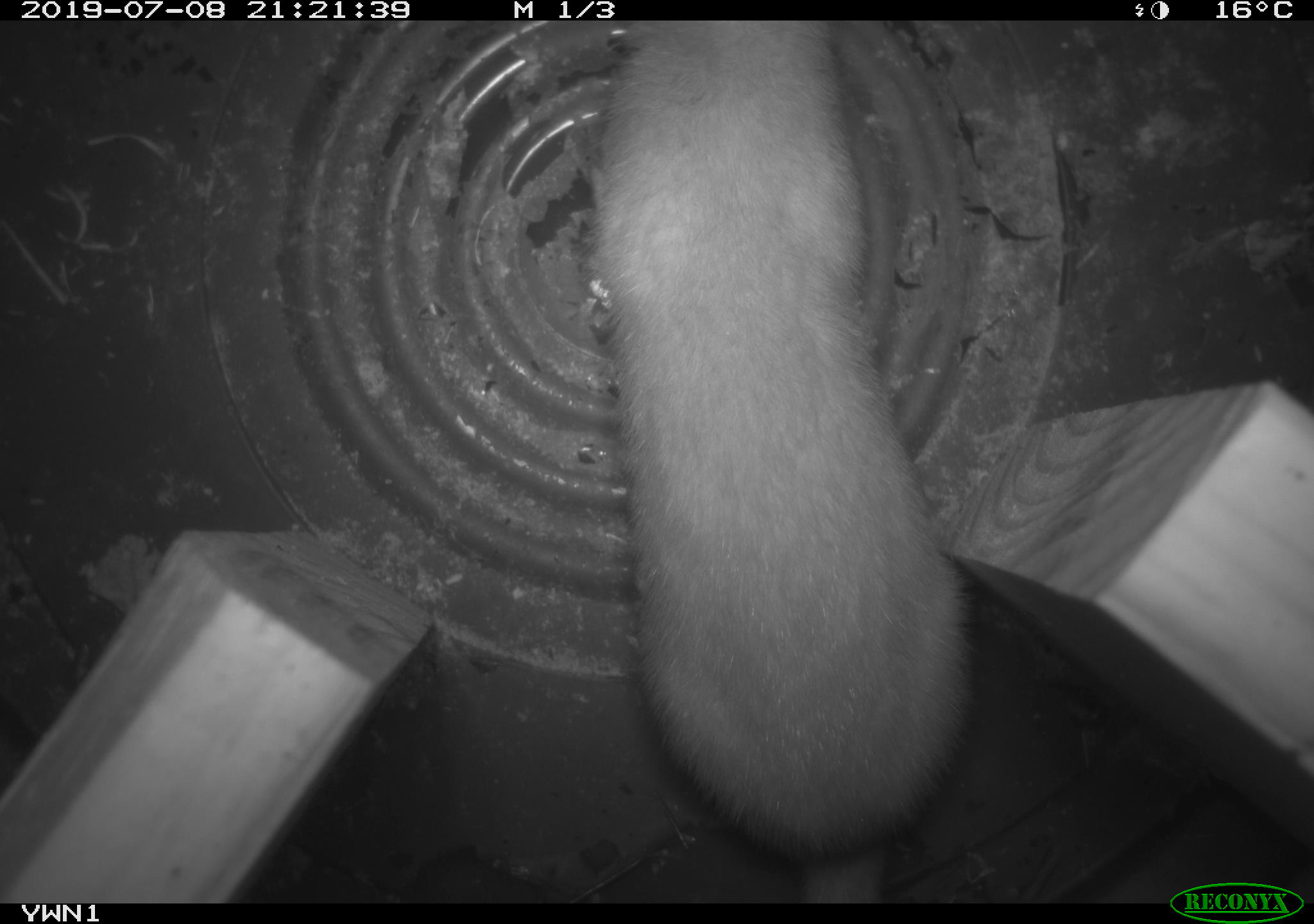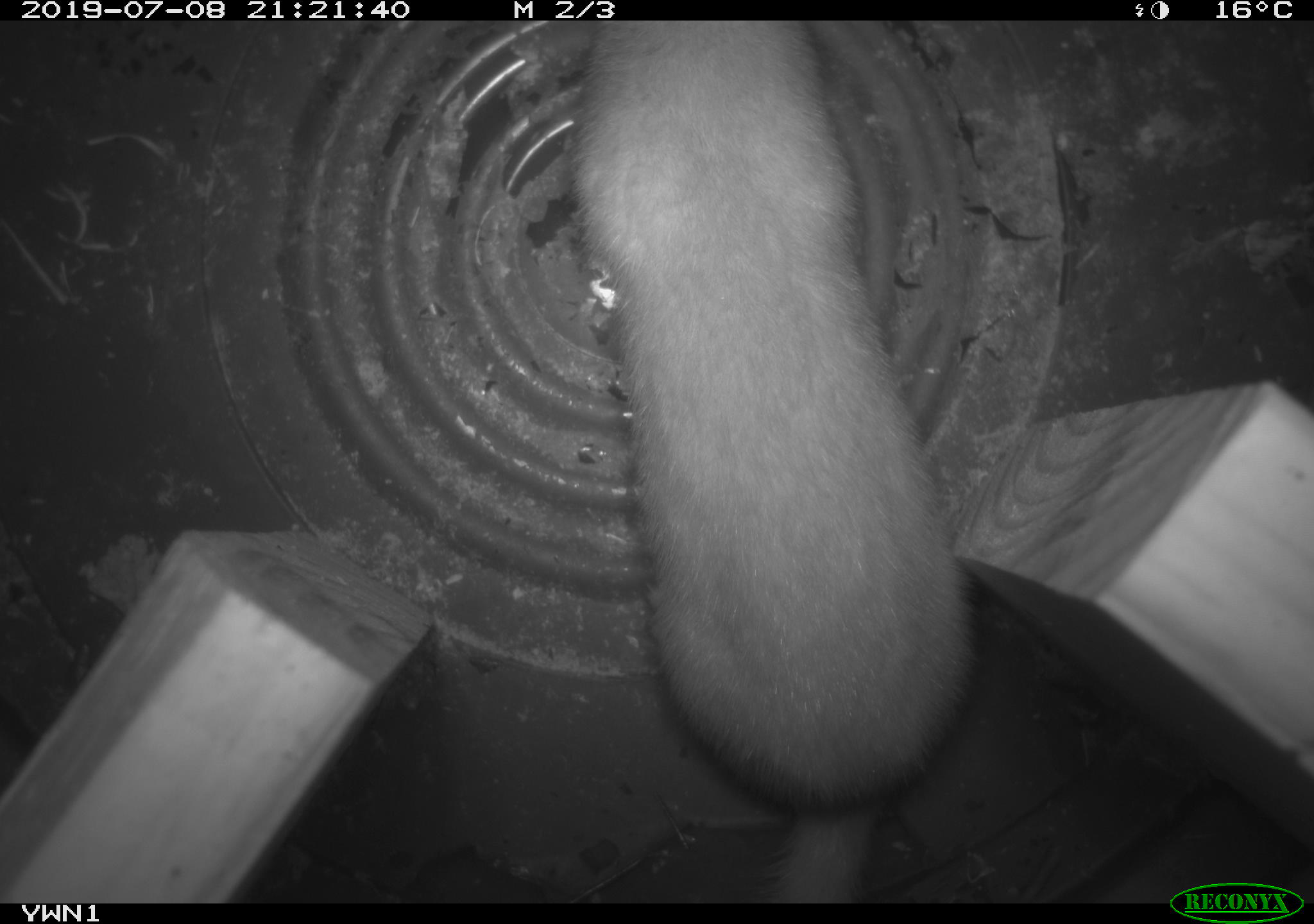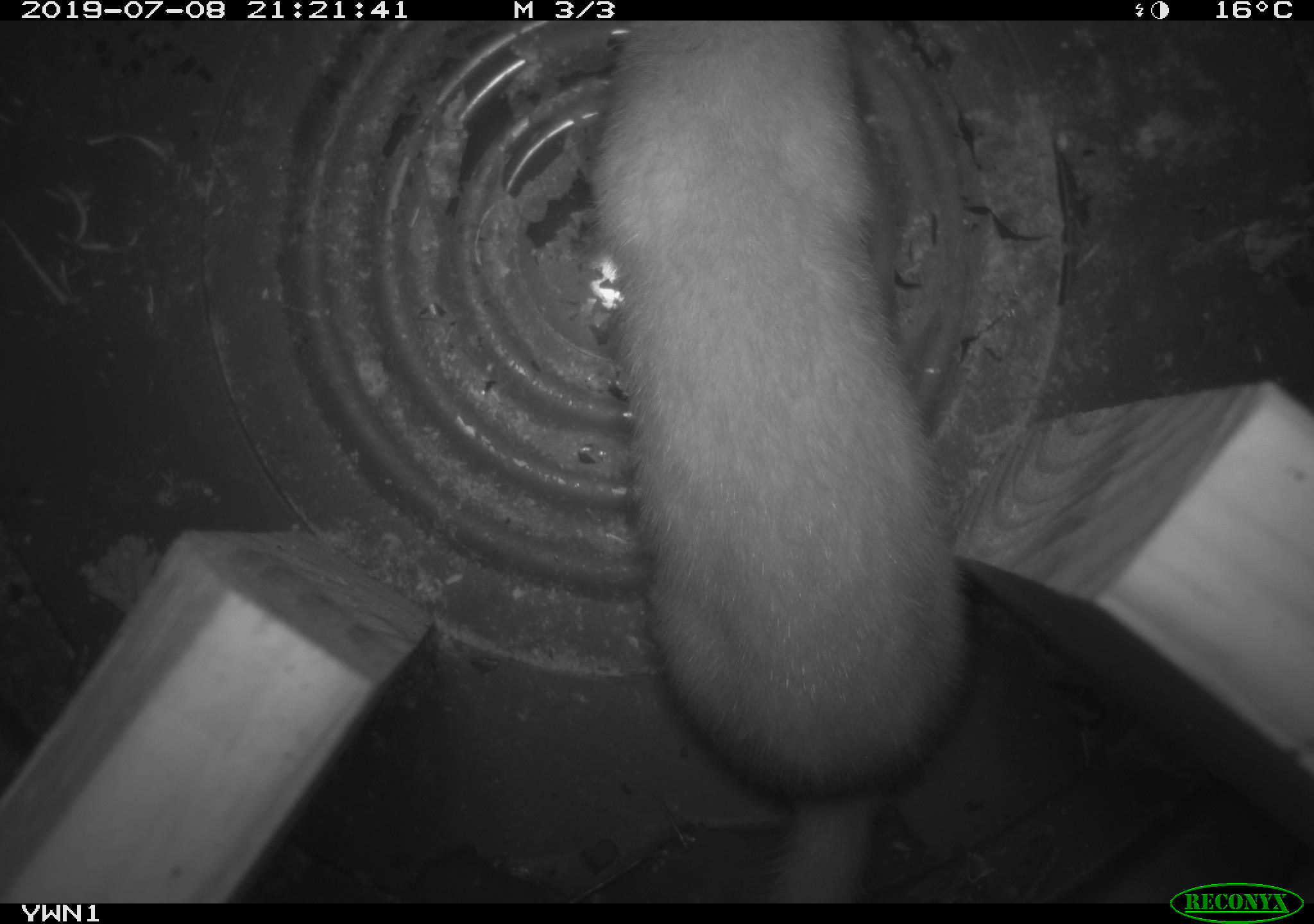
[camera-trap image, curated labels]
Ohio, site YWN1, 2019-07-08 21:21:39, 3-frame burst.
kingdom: Animalia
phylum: Chordata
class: Mammalia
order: Carnivora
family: Mustelidae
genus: Neogale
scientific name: Neogale frenata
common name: long-tailed weasel